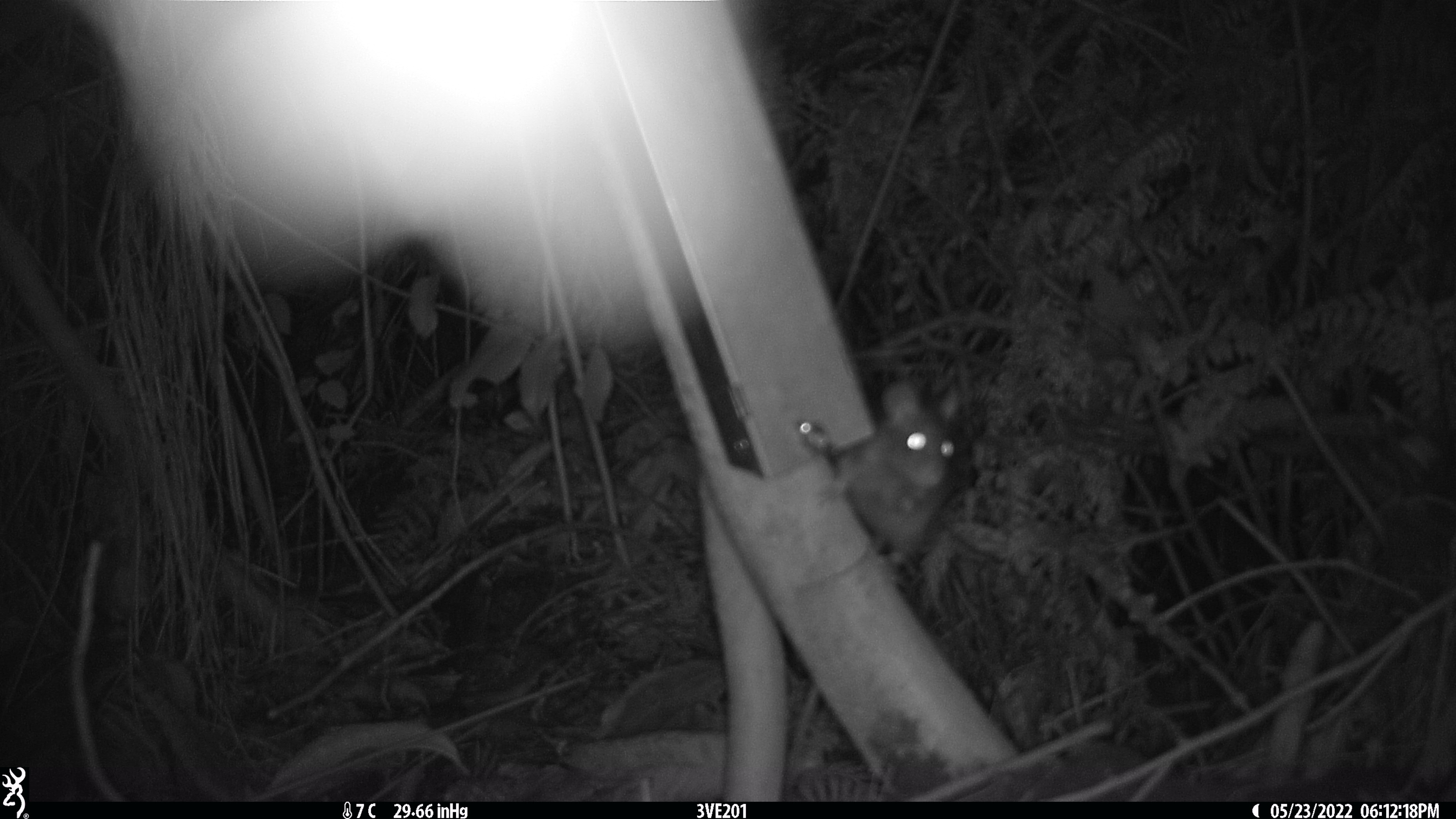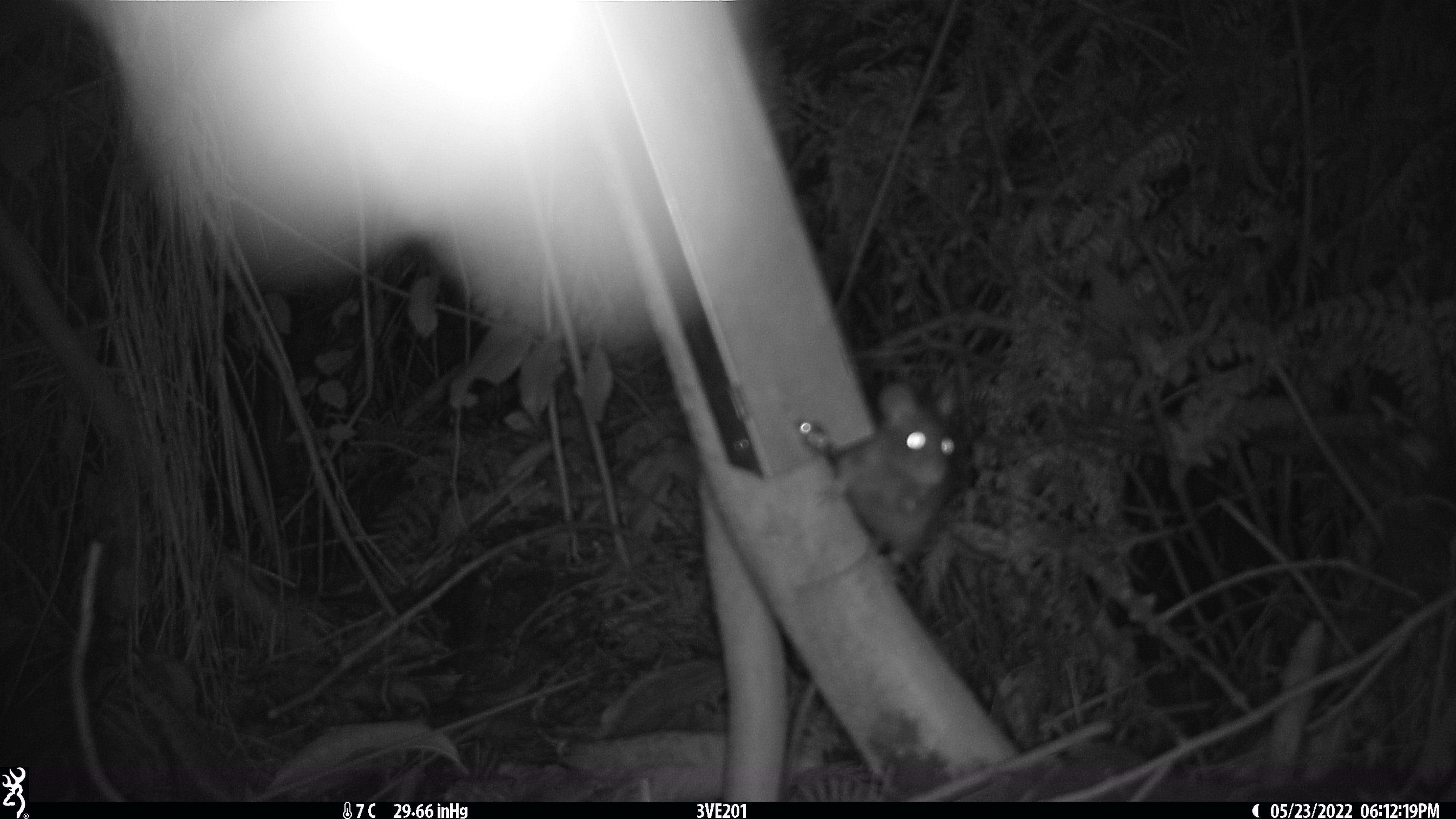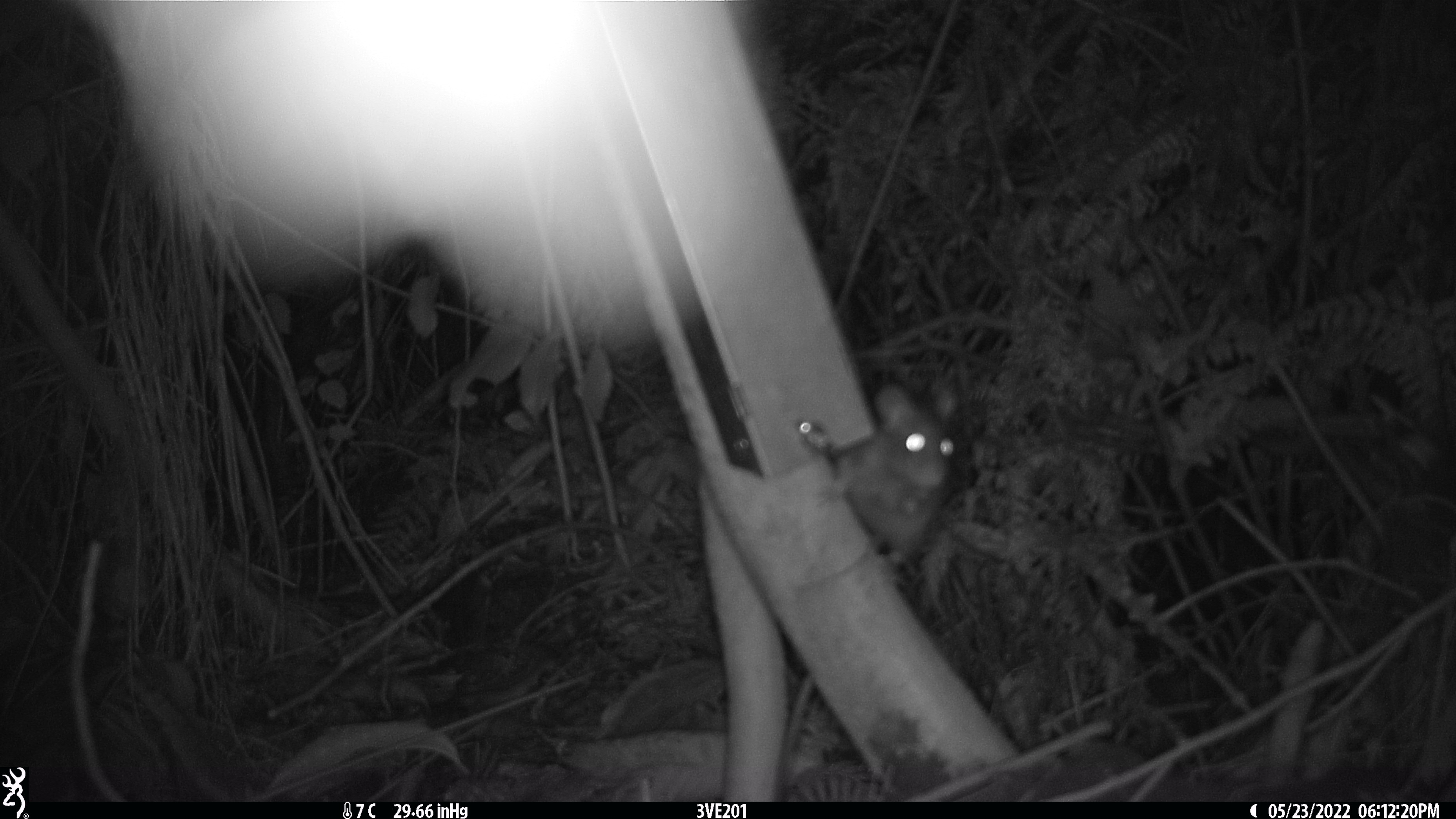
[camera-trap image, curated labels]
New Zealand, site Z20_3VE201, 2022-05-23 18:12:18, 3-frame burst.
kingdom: Animalia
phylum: Chordata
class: Mammalia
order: Rodentia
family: Muridae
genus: Rattus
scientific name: Rattus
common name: rat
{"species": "rat (Rattus)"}